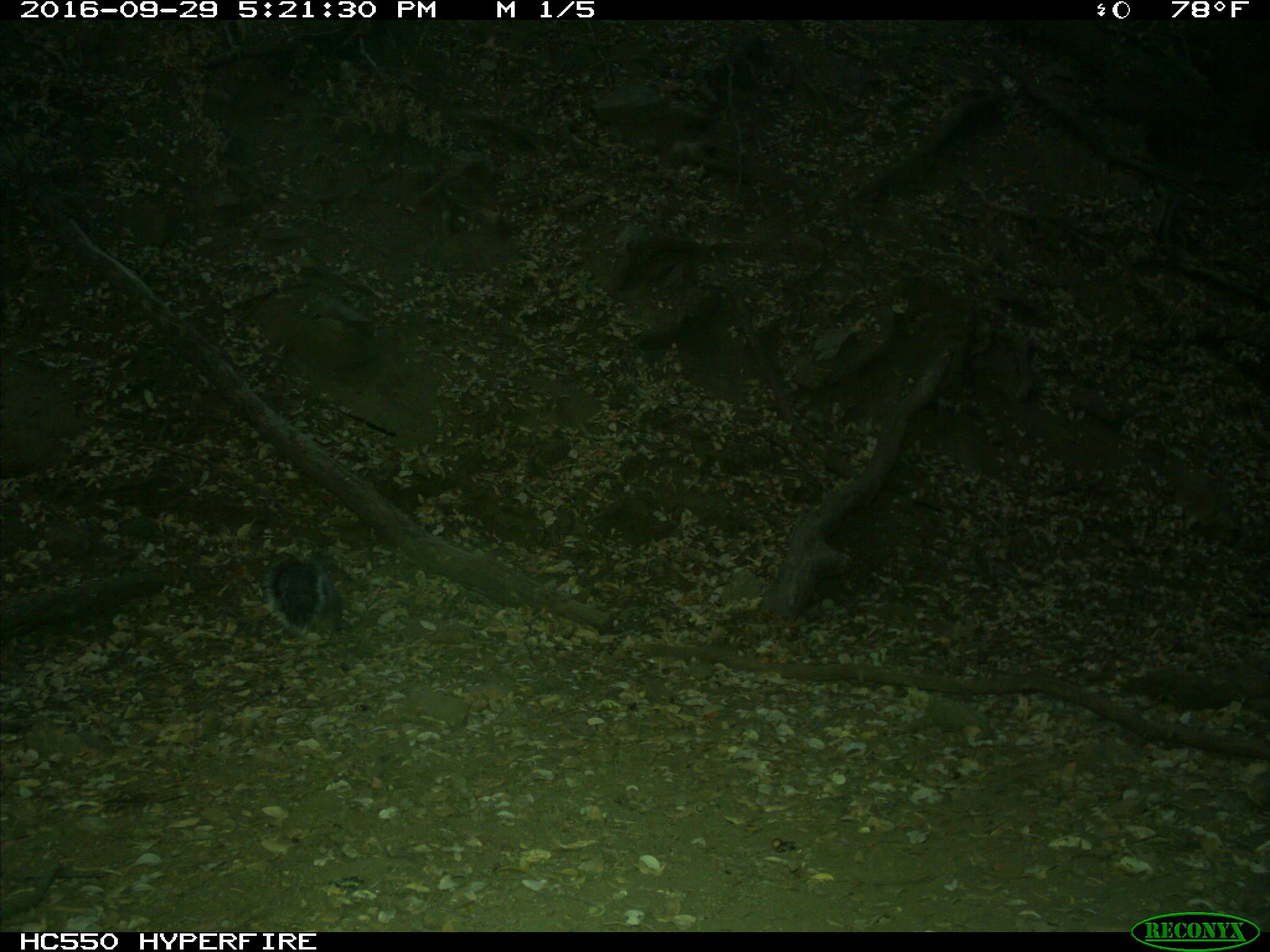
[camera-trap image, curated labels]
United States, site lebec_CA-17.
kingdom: Animalia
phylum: Chordata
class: Mammalia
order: Rodentia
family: Sciuridae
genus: Sciurus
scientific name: Sciurus carolinensis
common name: eastern gray squirrel